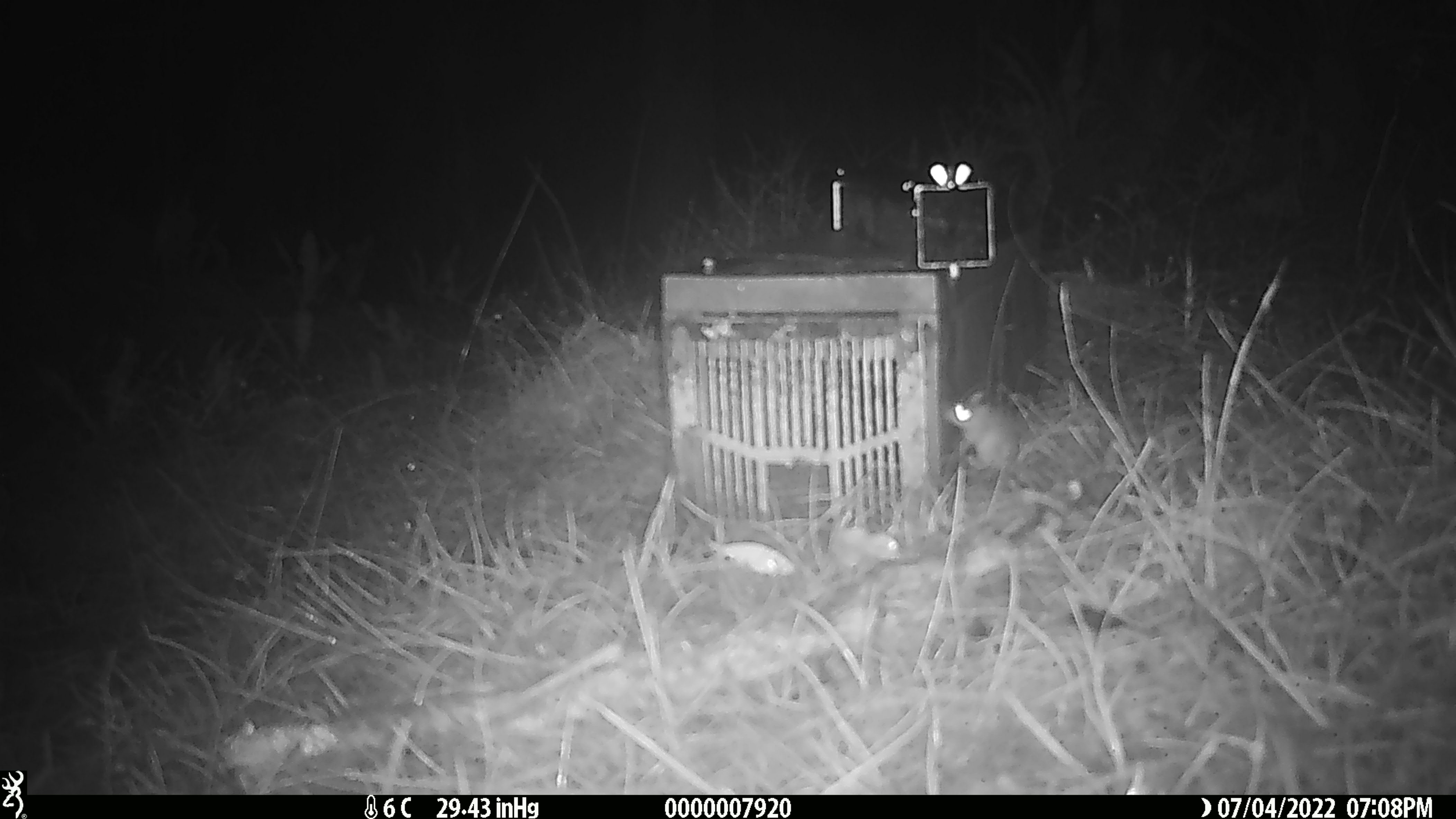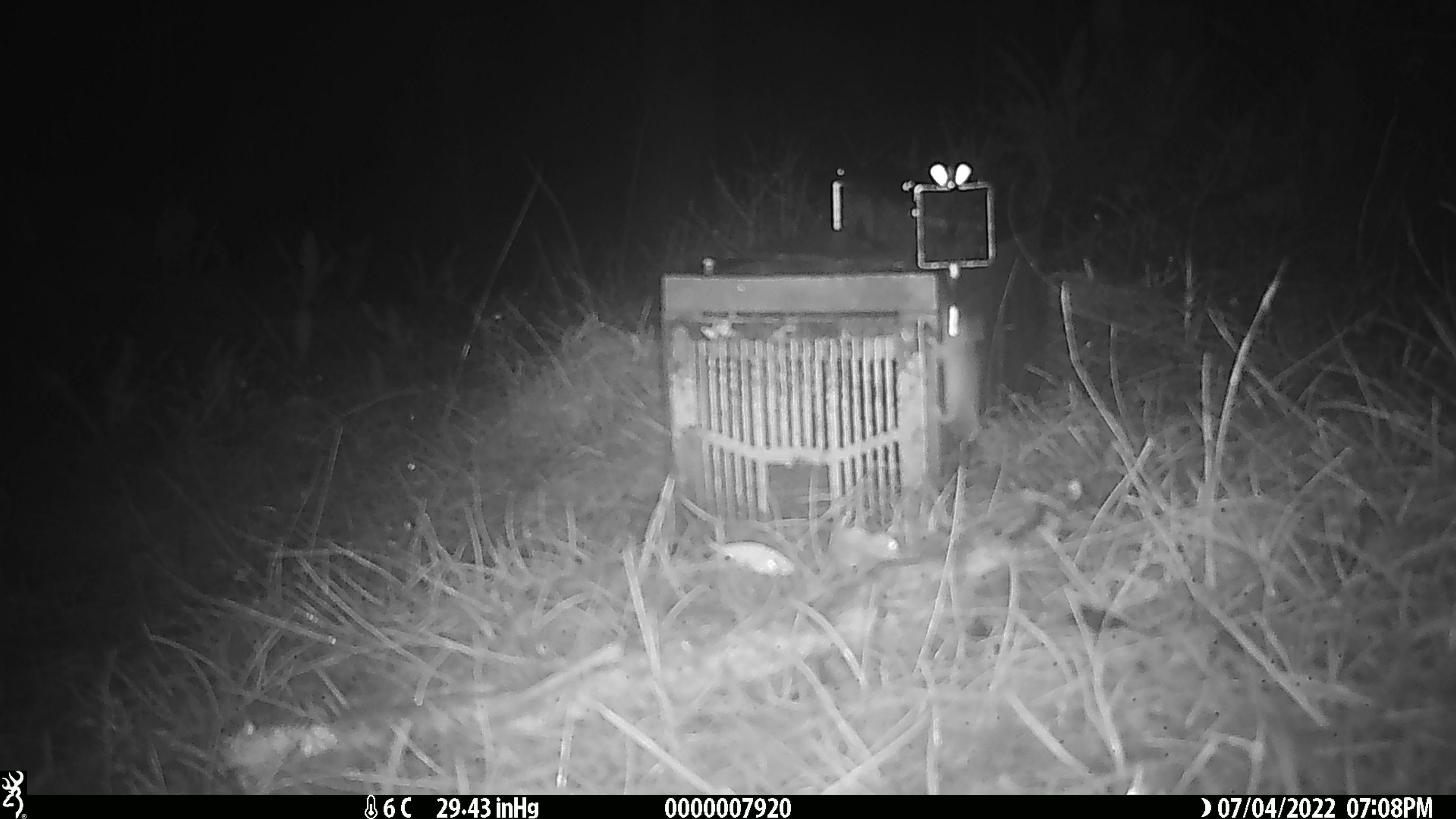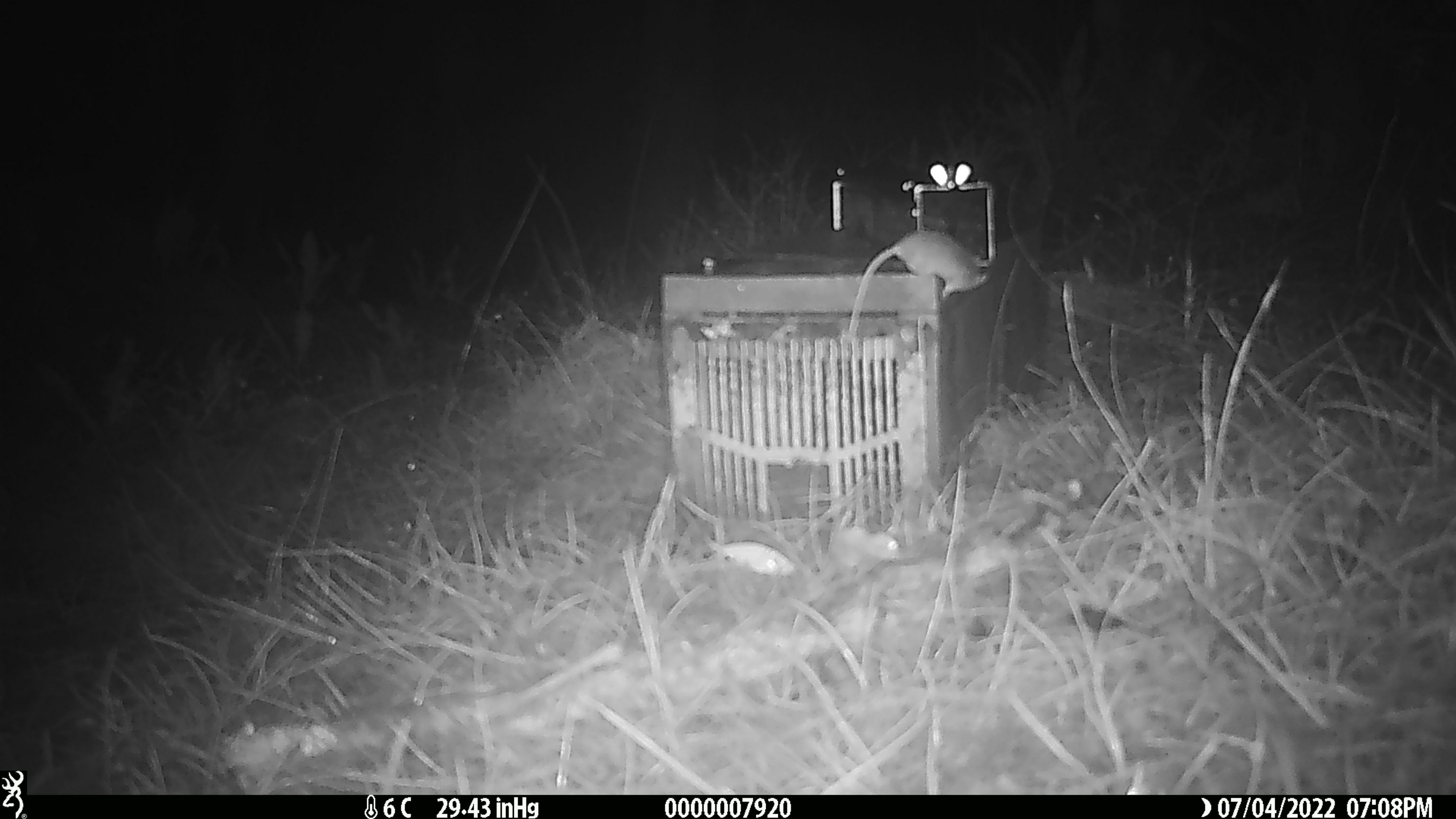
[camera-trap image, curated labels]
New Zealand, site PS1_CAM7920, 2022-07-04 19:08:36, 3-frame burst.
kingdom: Animalia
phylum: Chordata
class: Mammalia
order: Rodentia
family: Muridae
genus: Mus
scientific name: Mus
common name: mouse